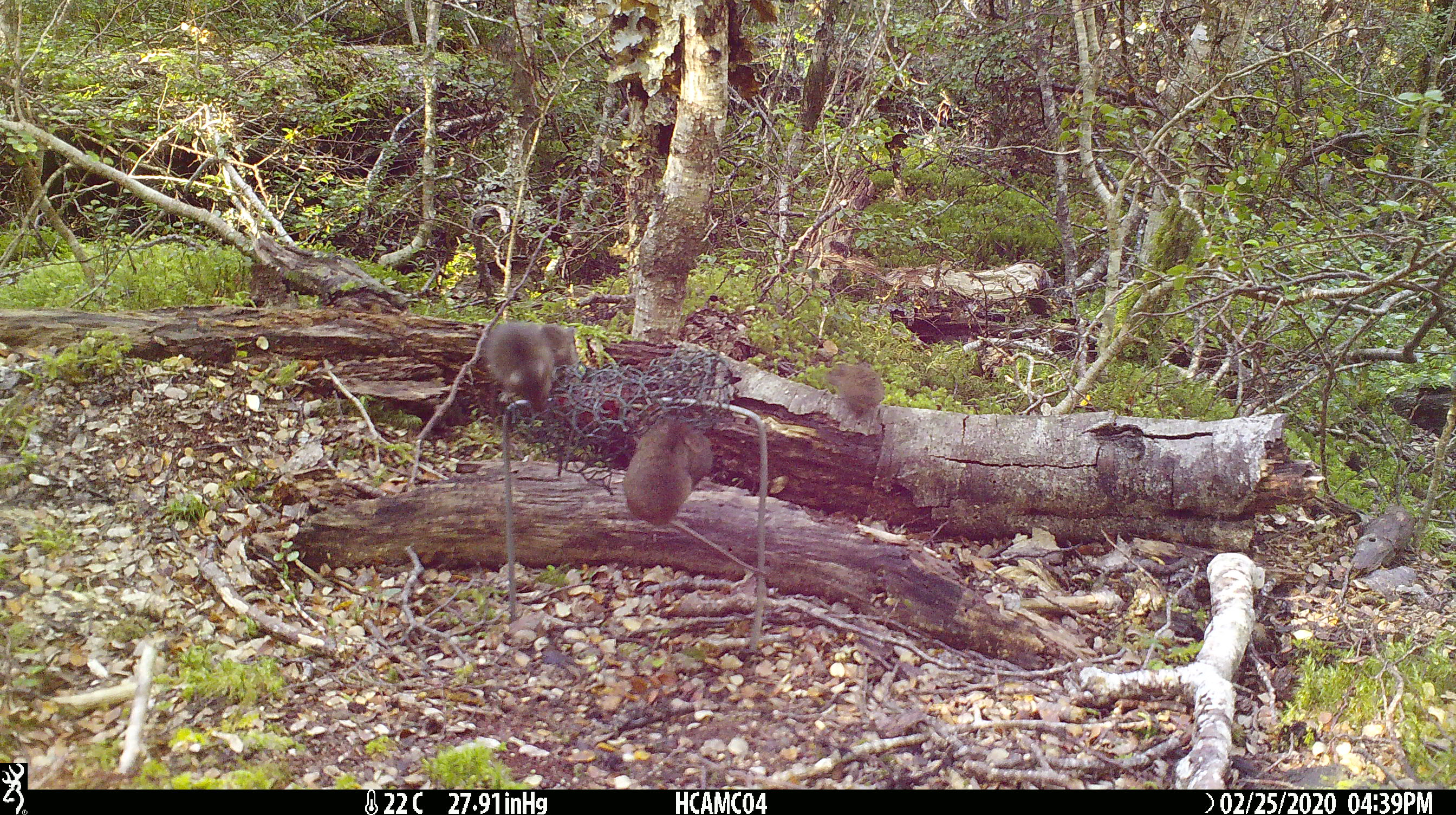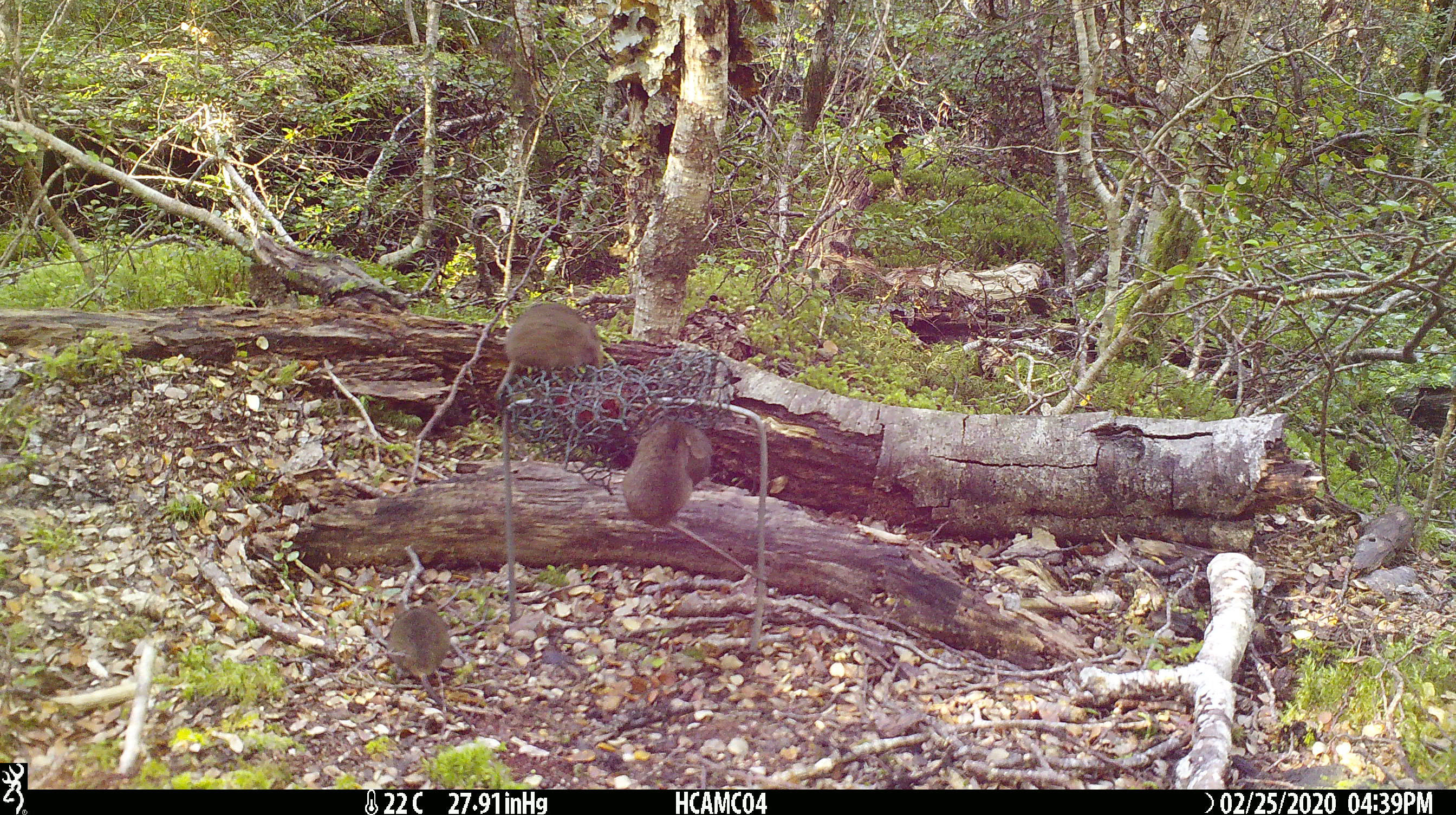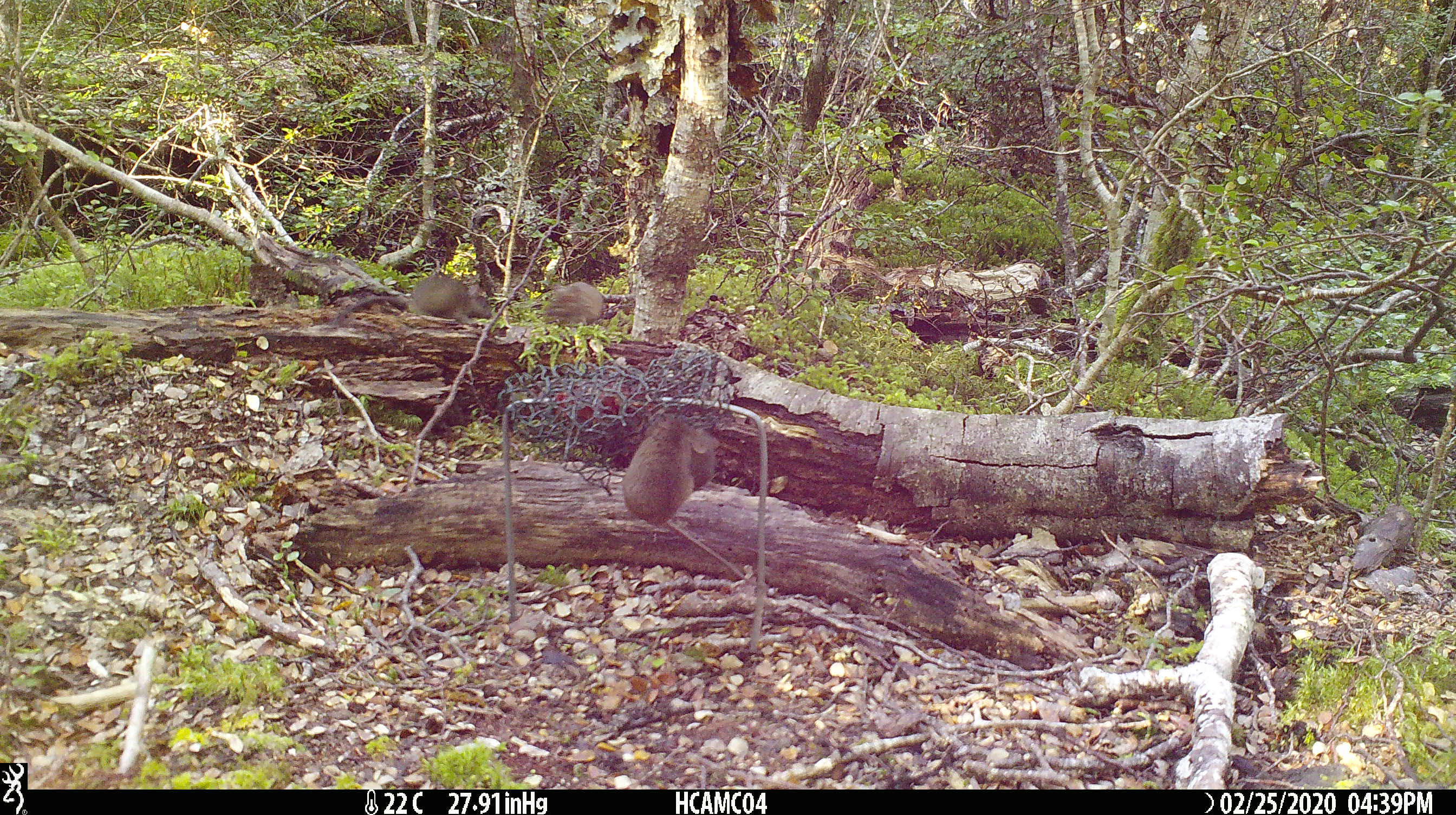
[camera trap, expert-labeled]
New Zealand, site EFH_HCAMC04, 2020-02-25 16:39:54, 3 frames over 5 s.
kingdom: Animalia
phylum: Chordata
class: Mammalia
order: Rodentia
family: Muridae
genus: Mus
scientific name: Mus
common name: mouse